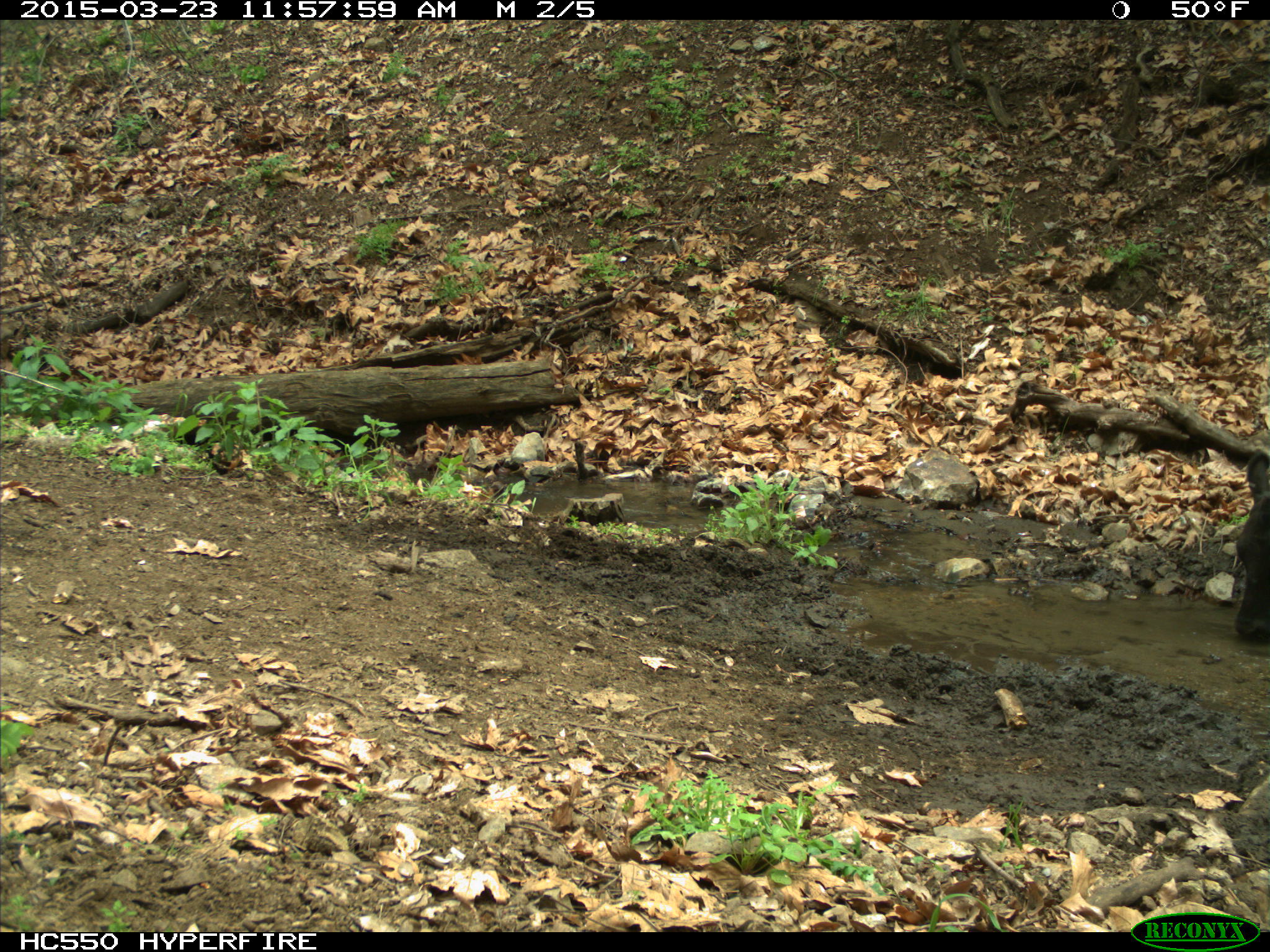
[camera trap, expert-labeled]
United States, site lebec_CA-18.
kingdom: Animalia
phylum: Chordata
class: Mammalia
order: Artiodactyla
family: Bovidae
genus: Bos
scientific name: Bos taurus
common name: domestic cow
Bos taurus (domestic cow).